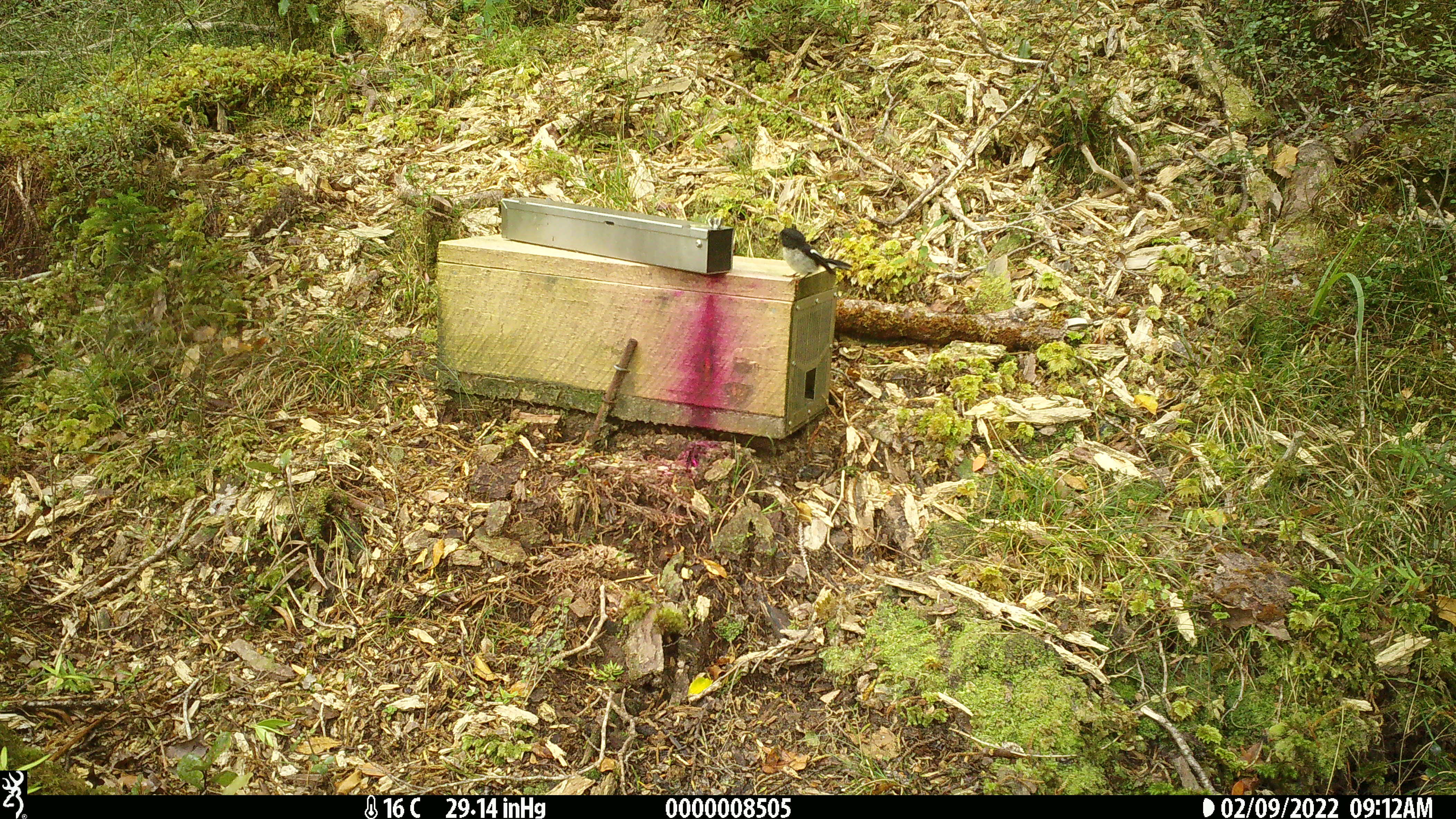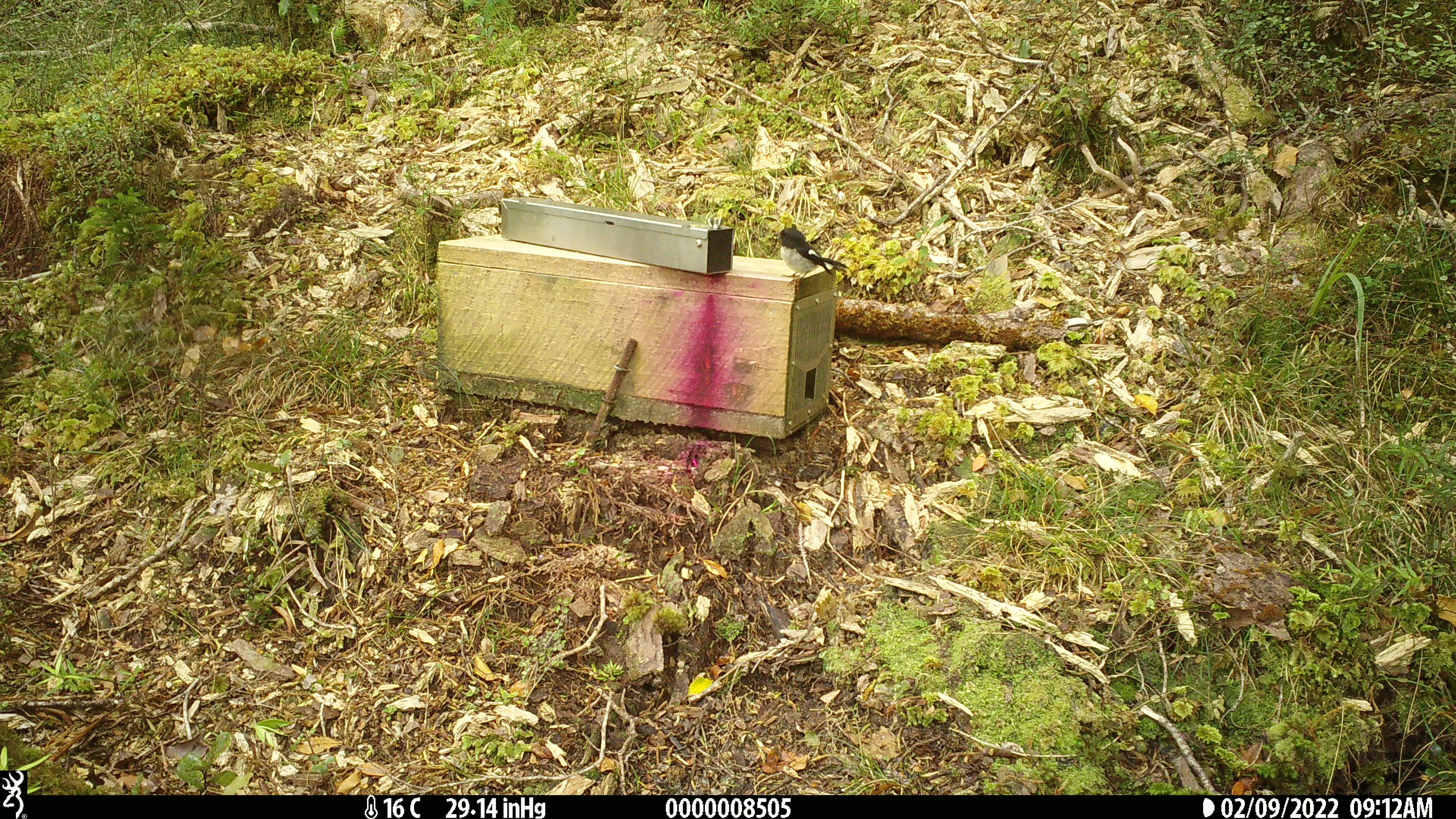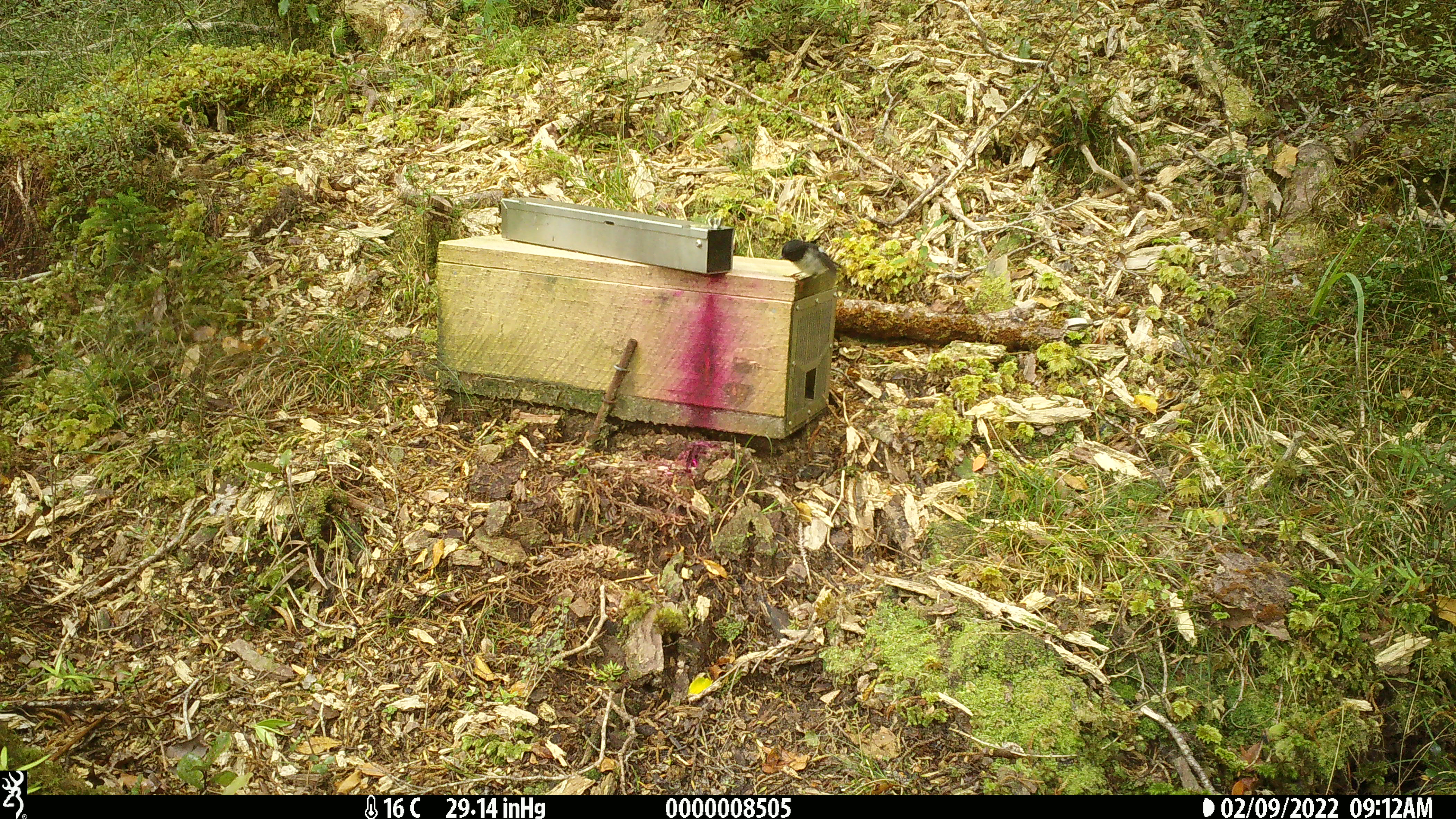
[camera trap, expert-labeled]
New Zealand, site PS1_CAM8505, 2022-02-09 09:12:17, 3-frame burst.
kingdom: Animalia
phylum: Chordata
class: Aves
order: Passeriformes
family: Petroicidae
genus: Petroica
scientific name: Petroica macrocephala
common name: tomtit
Tomtit (Petroica macrocephala).